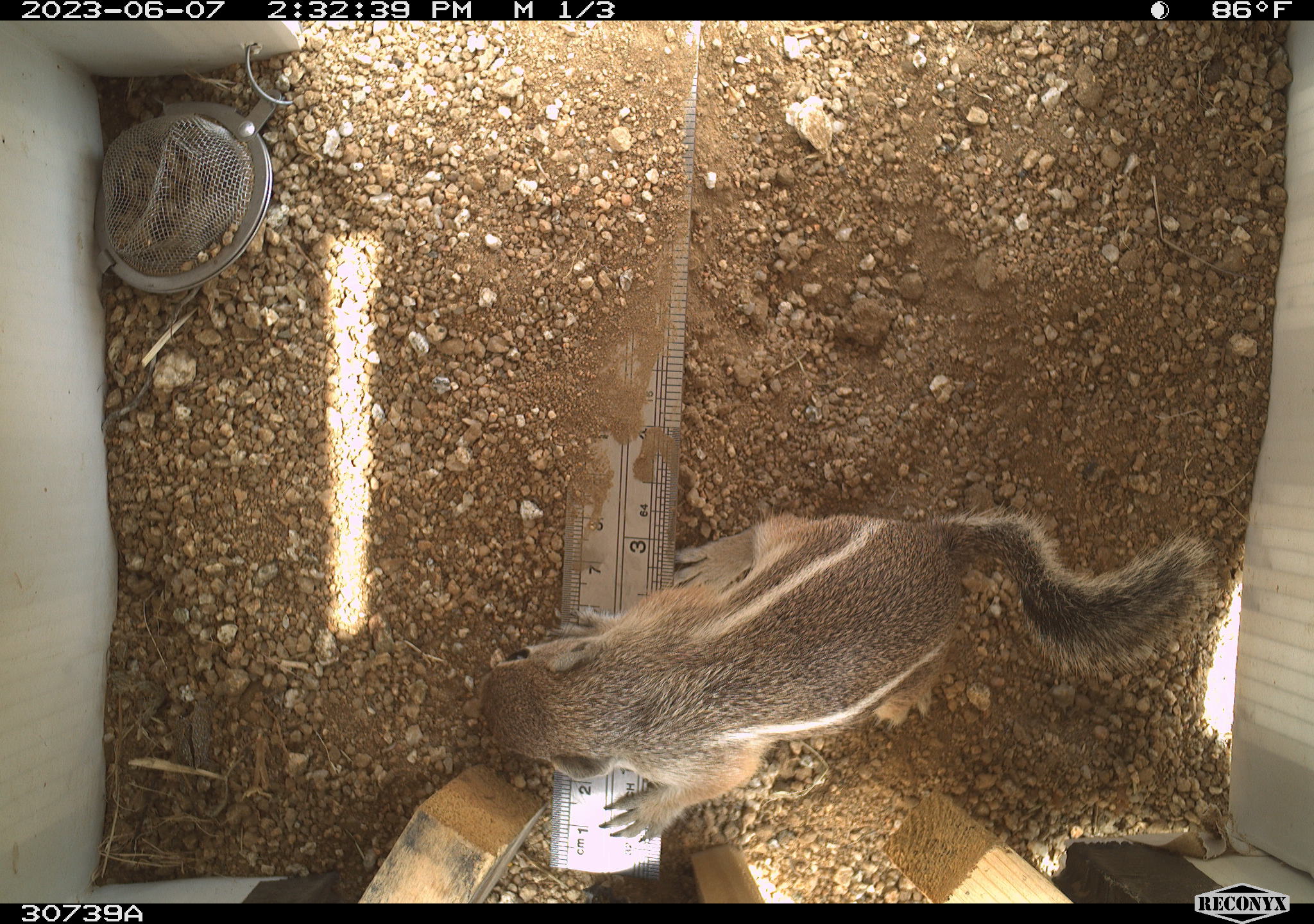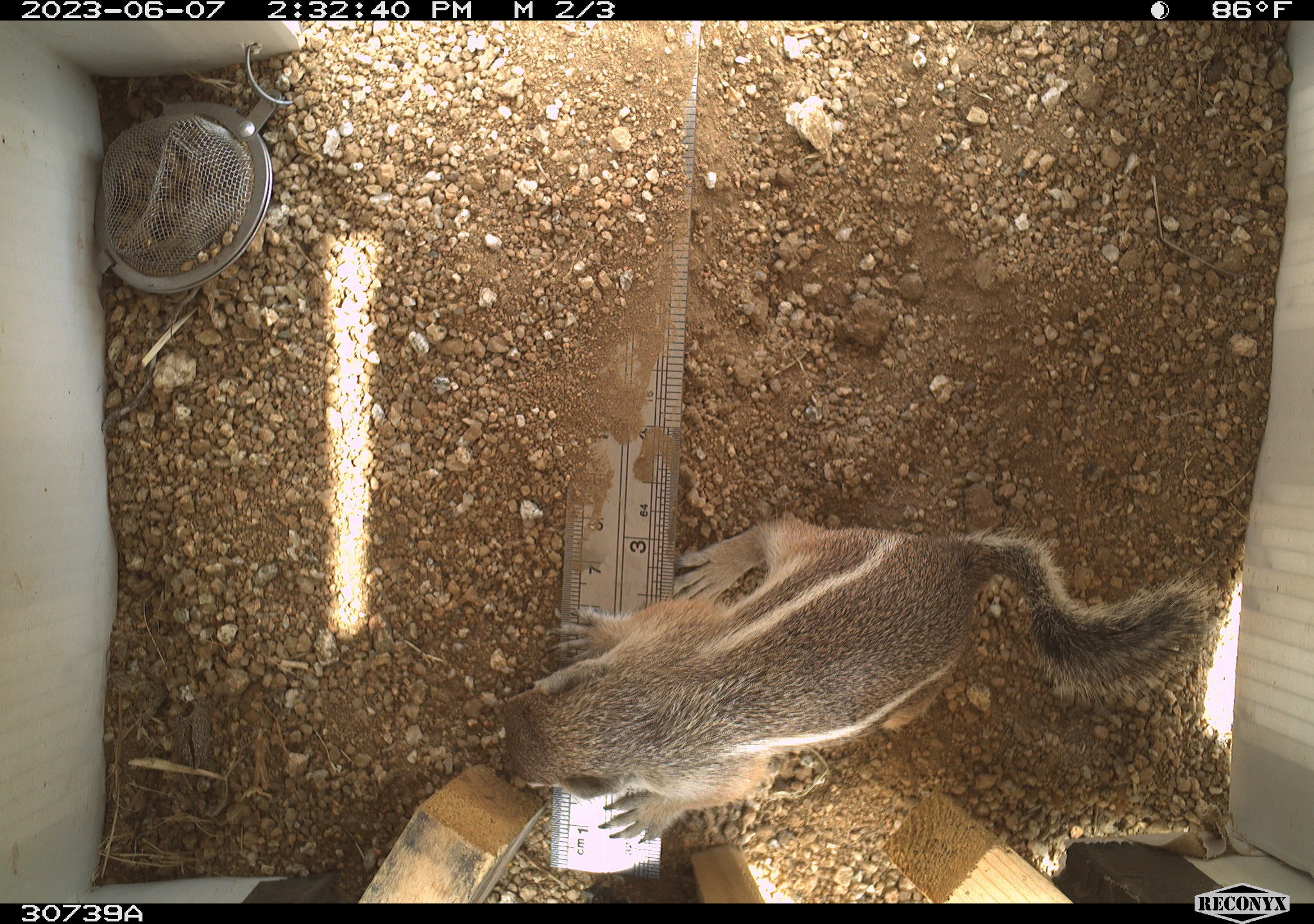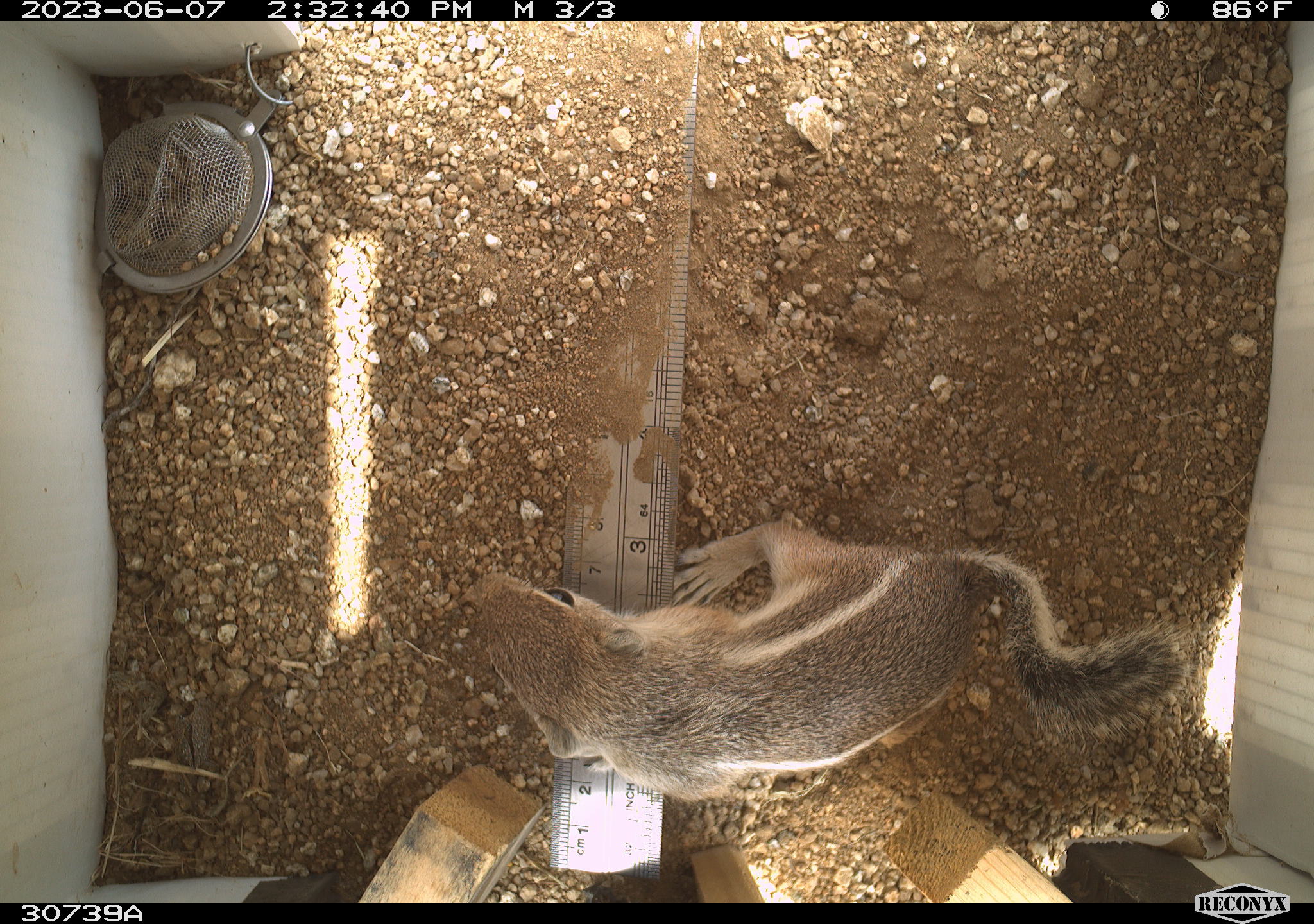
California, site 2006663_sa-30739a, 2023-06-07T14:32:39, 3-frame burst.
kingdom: Animalia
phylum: Chordata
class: Mammalia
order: Rodentia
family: Sciuridae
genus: Ammospermophilus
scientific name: Ammospermophilus leucurus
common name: white-tailed antelope squirrel